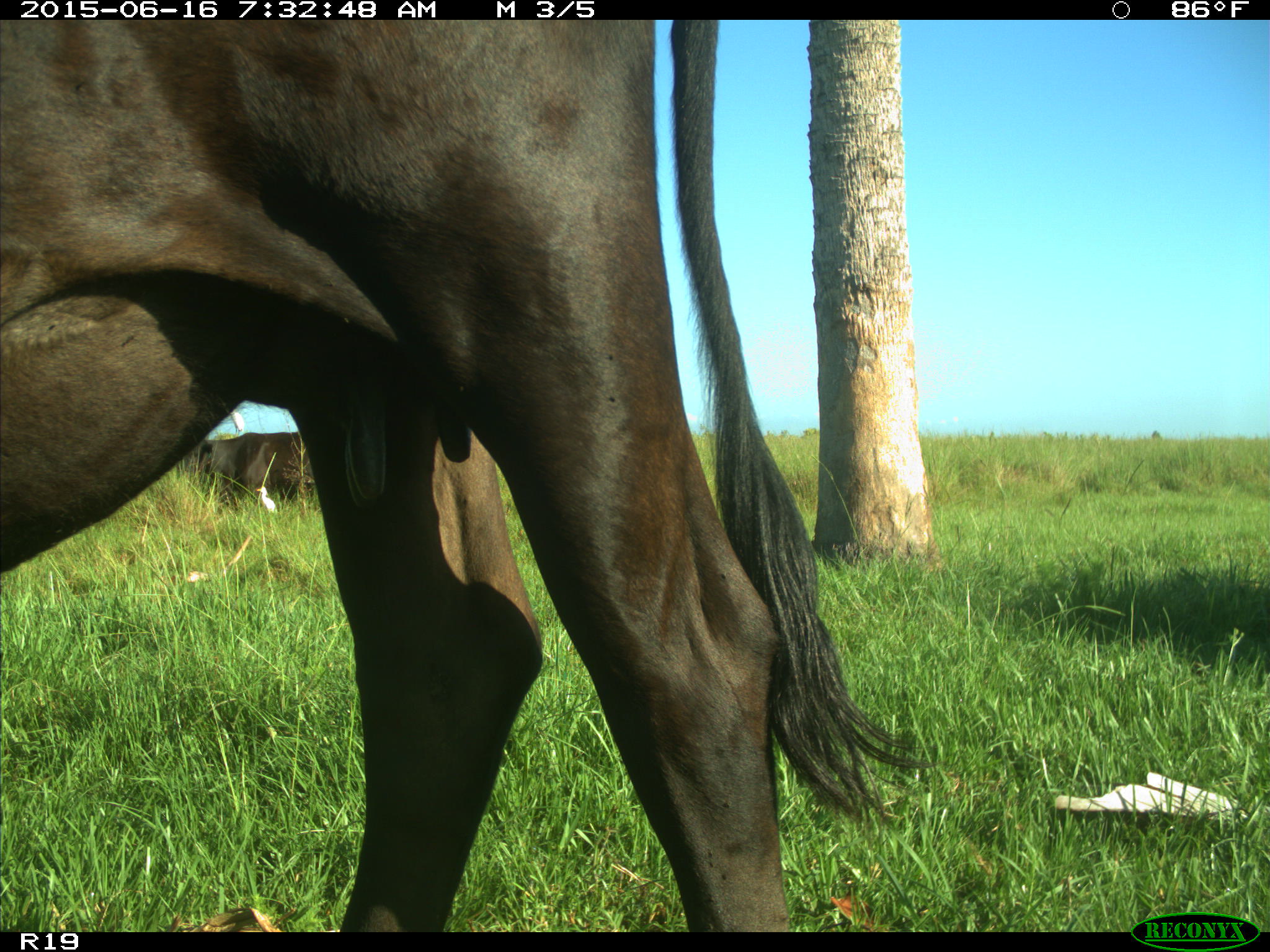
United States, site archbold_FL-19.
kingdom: Animalia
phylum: Chordata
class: Mammalia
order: Artiodactyla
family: Bovidae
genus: Bos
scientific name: Bos taurus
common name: domestic cow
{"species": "Bos taurus (domestic cow)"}